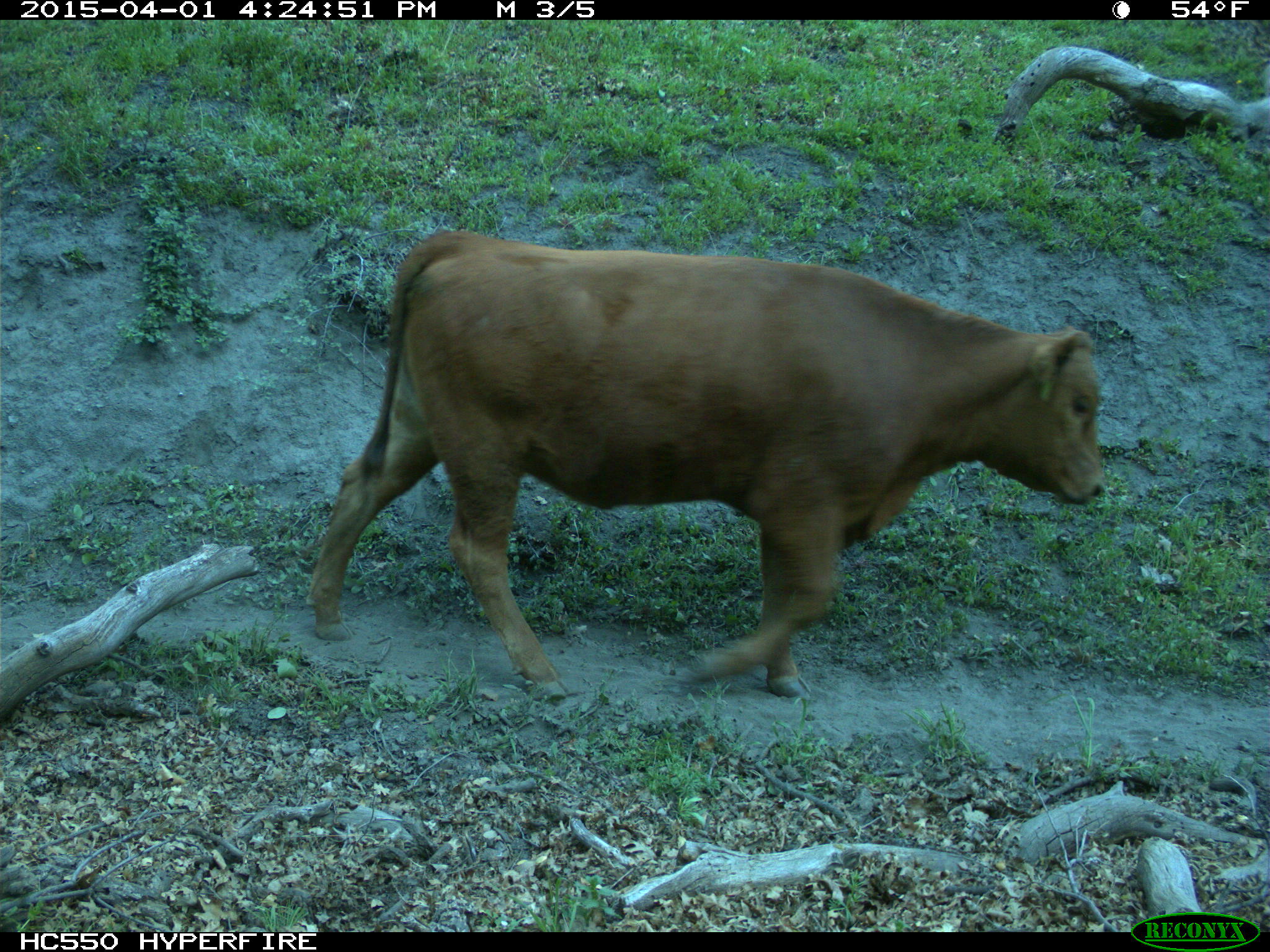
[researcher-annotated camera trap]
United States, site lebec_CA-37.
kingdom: Animalia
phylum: Chordata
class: Mammalia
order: Artiodactyla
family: Bovidae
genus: Bos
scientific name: Bos taurus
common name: domestic cow